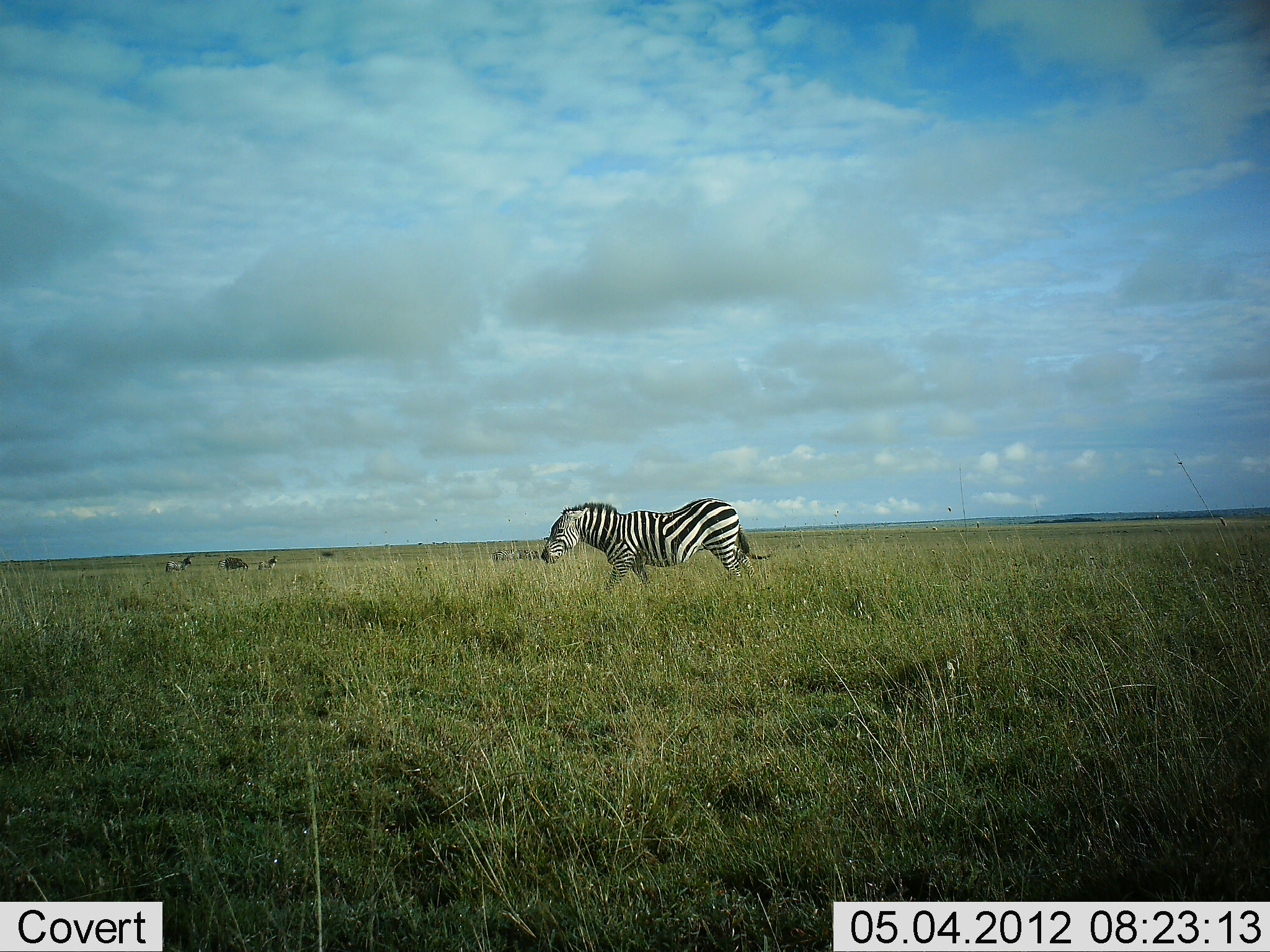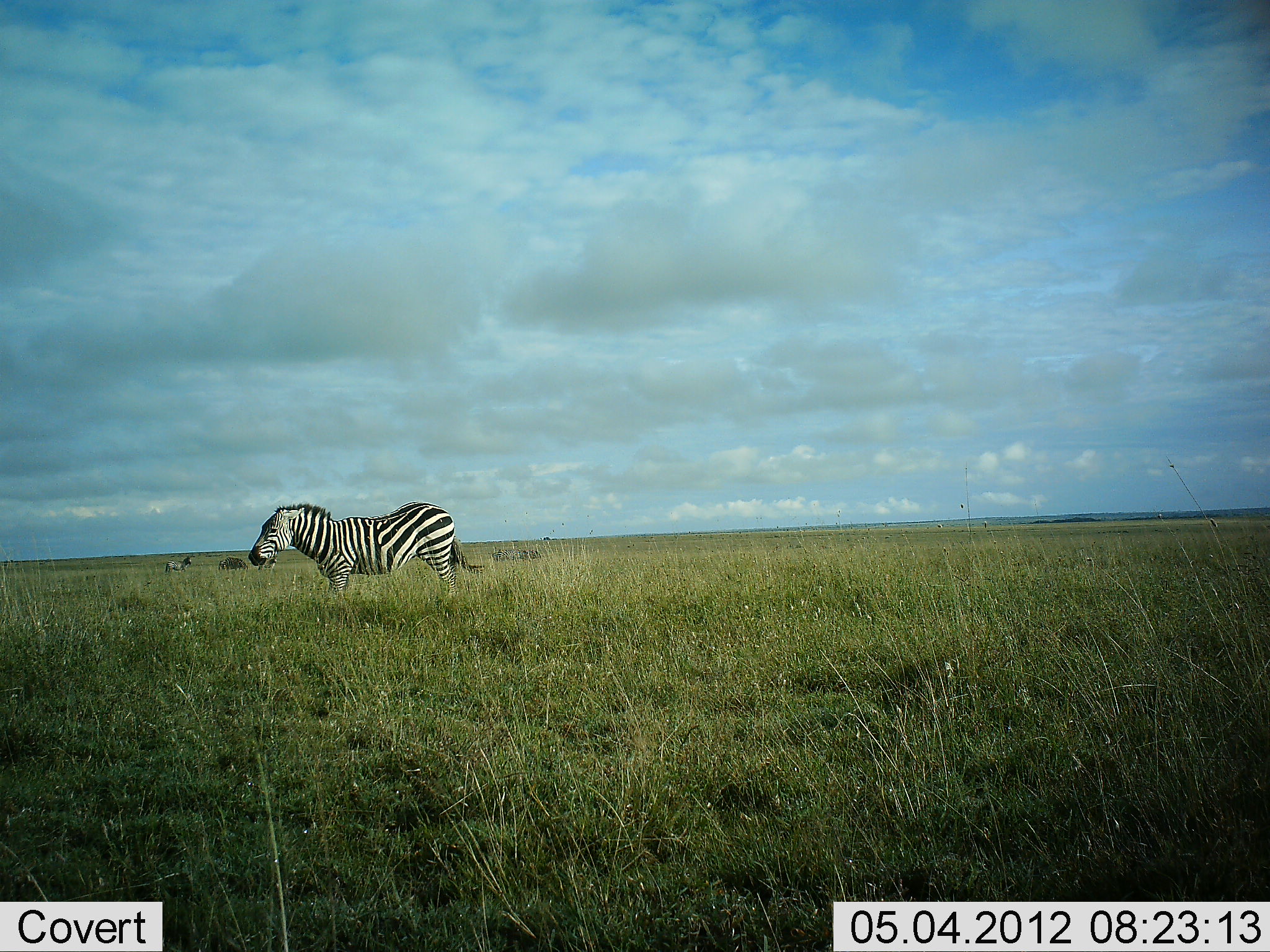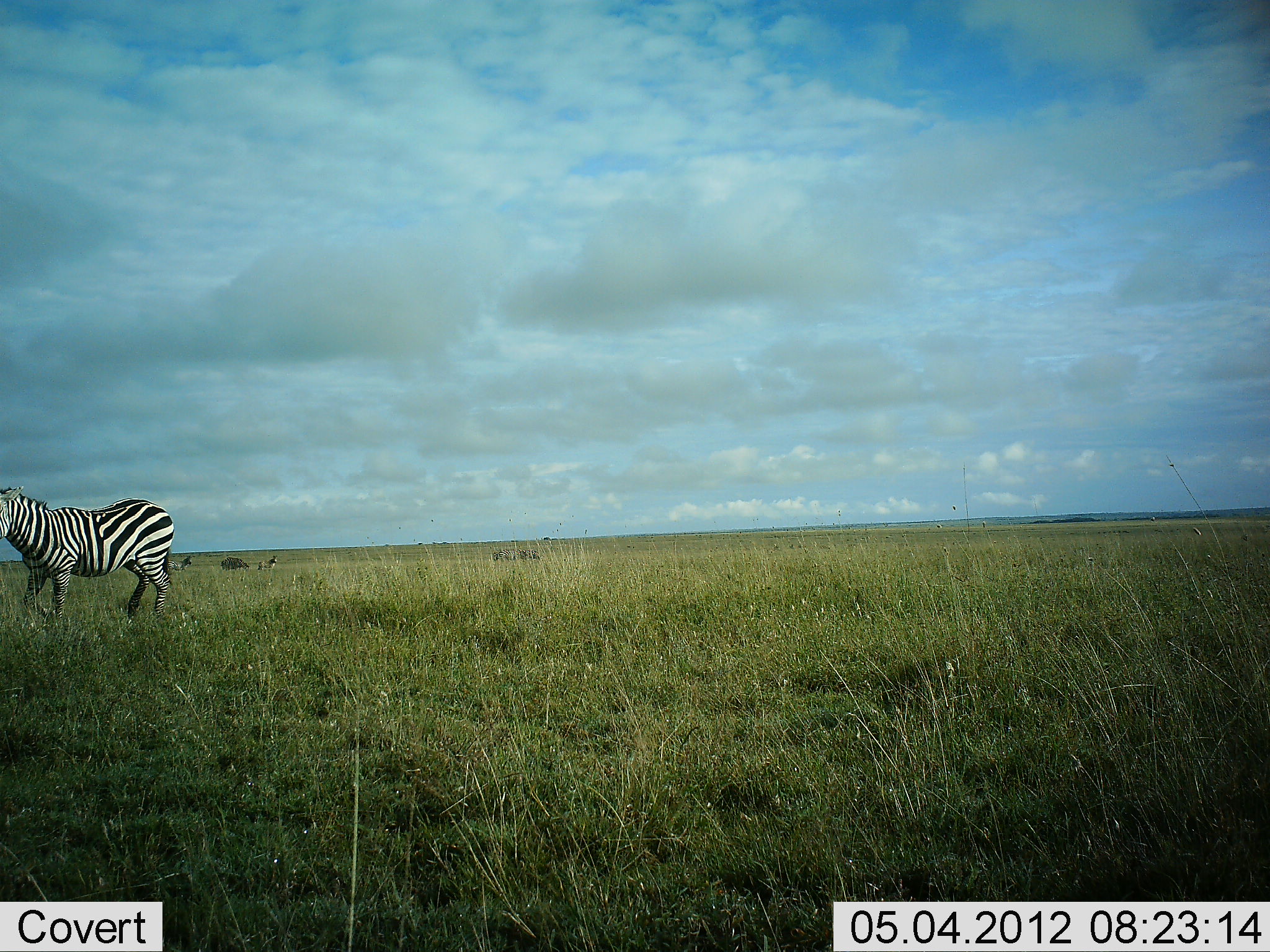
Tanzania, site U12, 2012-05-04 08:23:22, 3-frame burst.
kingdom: Animalia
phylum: Chordata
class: Mammalia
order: Perissodactyla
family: Equidae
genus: Equus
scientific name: Equus quagga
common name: plains zebra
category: zebra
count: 1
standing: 30%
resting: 0%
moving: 90%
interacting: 0%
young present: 0%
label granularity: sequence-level